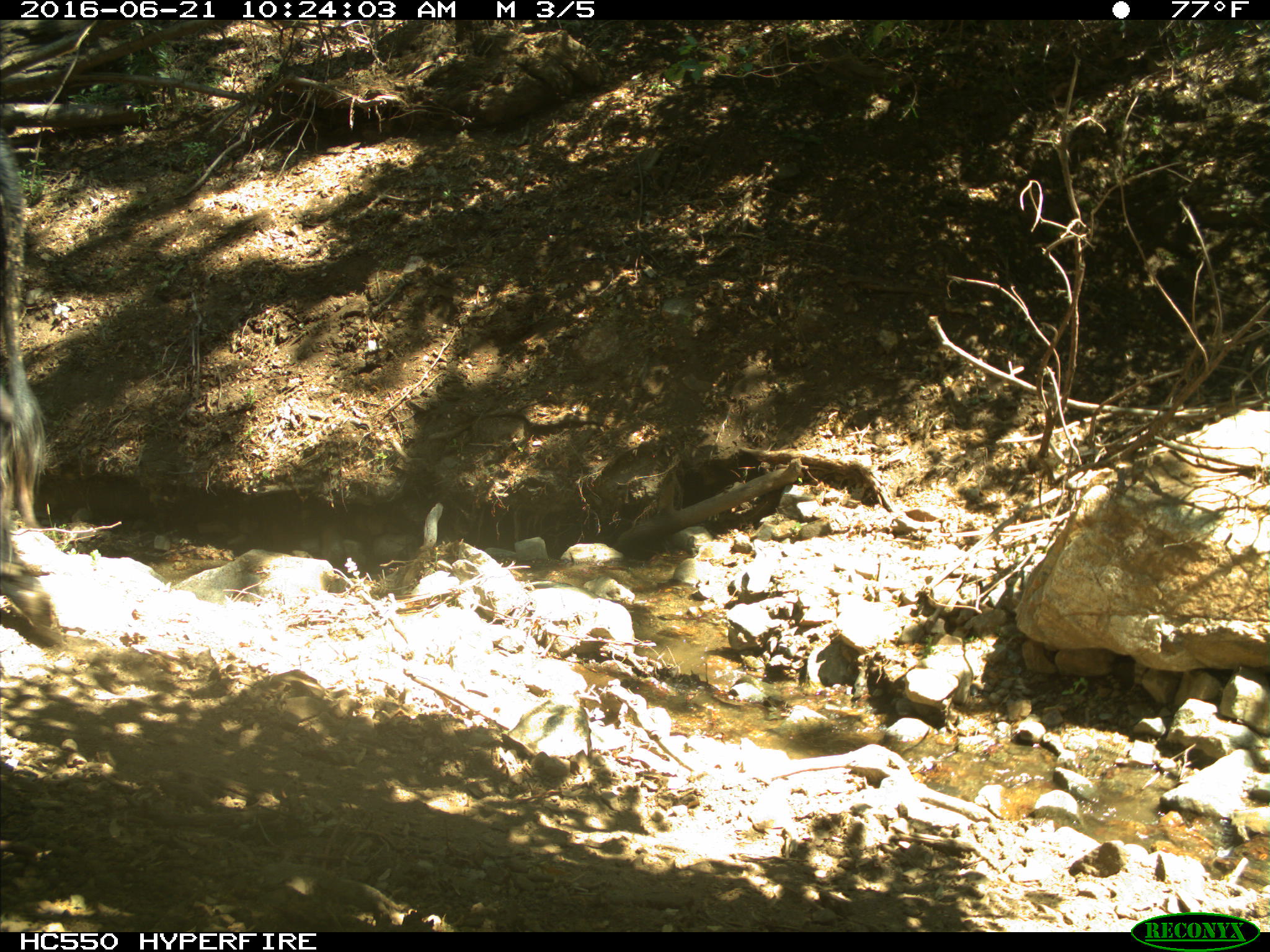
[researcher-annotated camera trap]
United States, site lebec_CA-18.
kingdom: Animalia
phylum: Chordata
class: Mammalia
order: Artiodactyla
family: Bovidae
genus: Bos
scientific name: Bos taurus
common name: domestic cow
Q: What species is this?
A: Bos taurus (domestic cow).